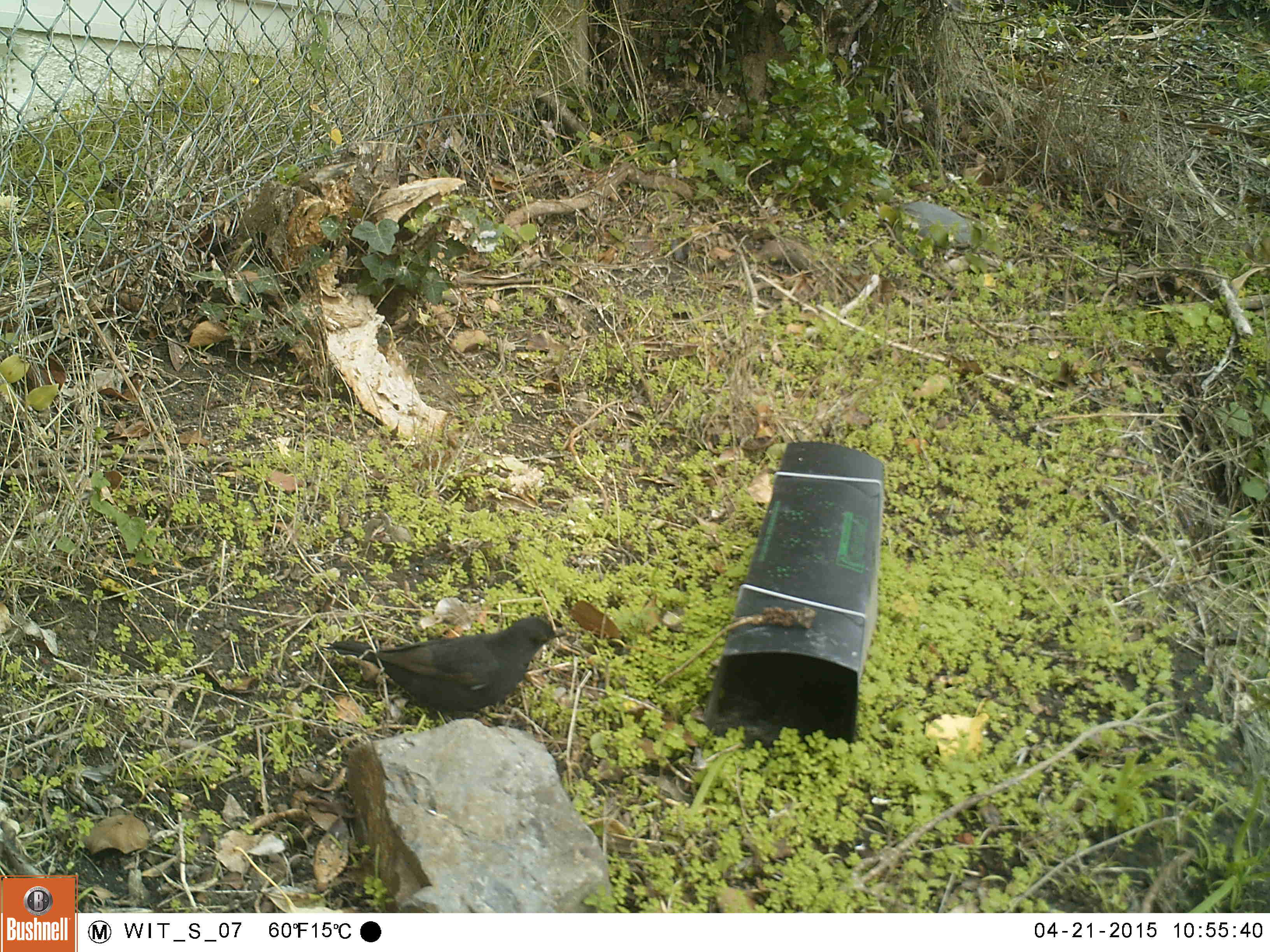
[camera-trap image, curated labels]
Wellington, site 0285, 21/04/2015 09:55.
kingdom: Animalia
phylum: Chordata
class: Aves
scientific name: Aves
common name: bird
Bird (Aves).